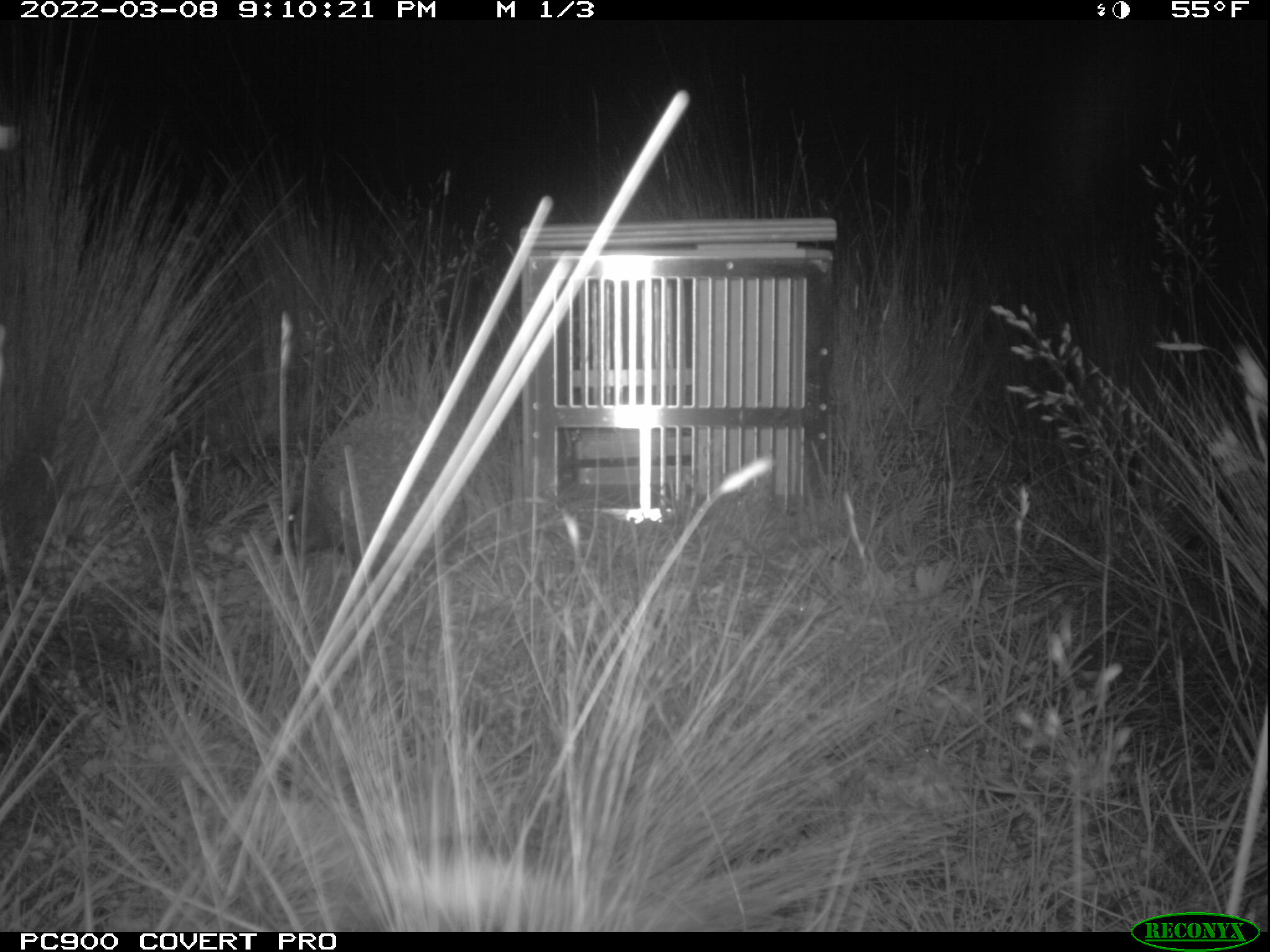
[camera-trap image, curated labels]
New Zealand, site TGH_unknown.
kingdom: Animalia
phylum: Chordata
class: Mammalia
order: Eulipotyphla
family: Erinaceidae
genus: Erinaceus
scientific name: Erinaceus europaeus europaeus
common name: european hedgehog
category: hedgehog